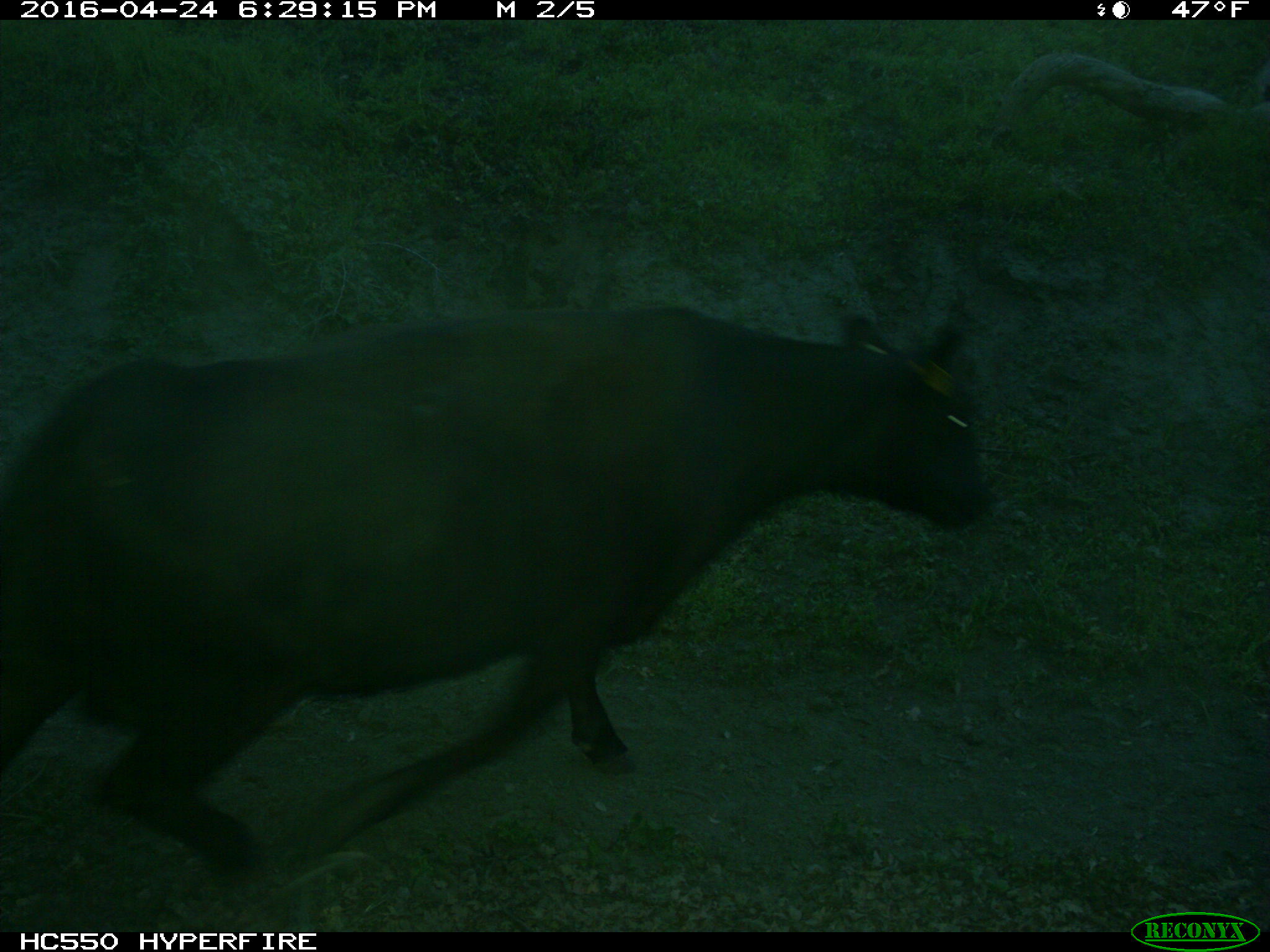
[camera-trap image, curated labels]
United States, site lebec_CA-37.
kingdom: Animalia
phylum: Chordata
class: Mammalia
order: Artiodactyla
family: Bovidae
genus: Bos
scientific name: Bos taurus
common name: domestic cow